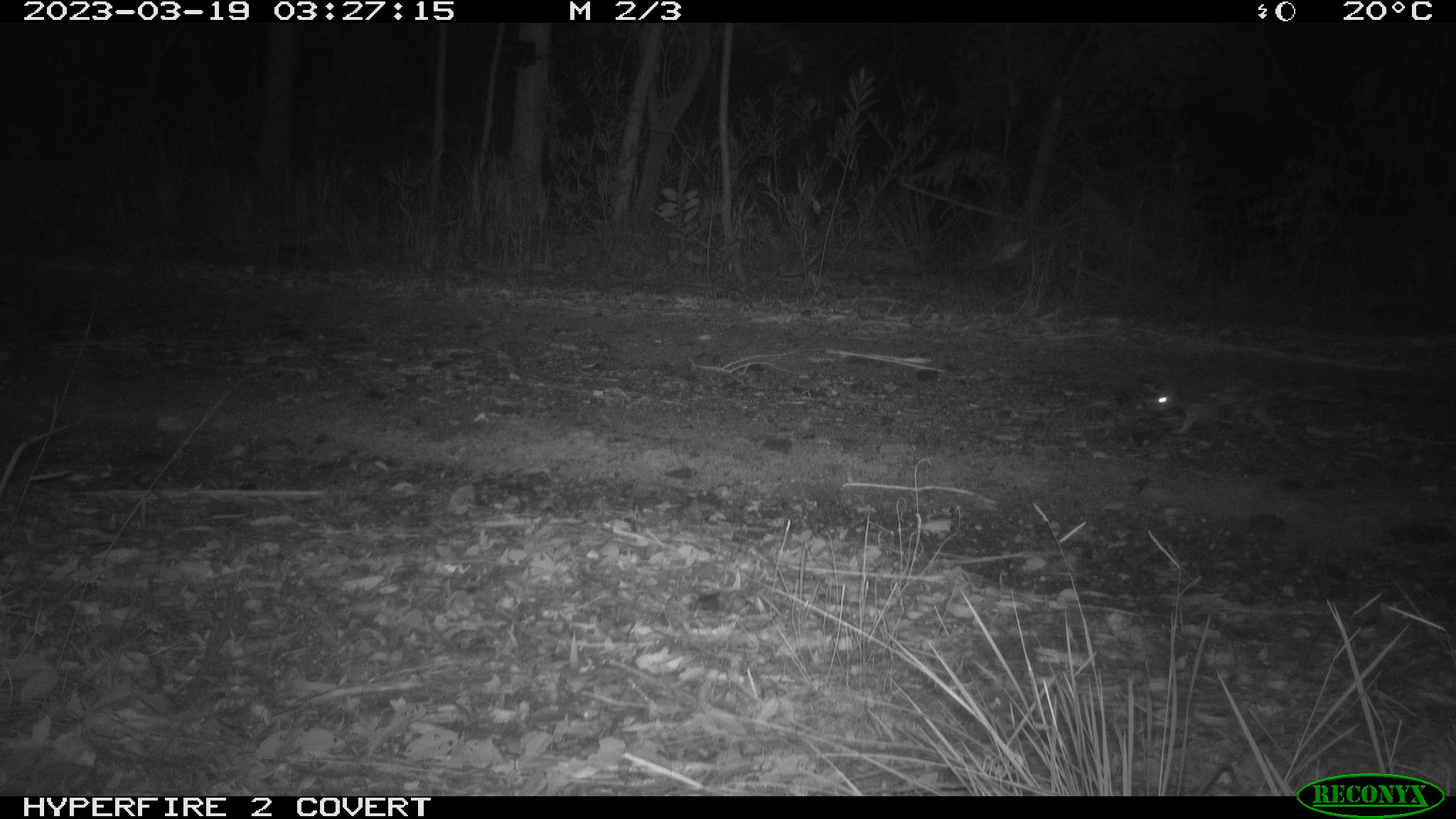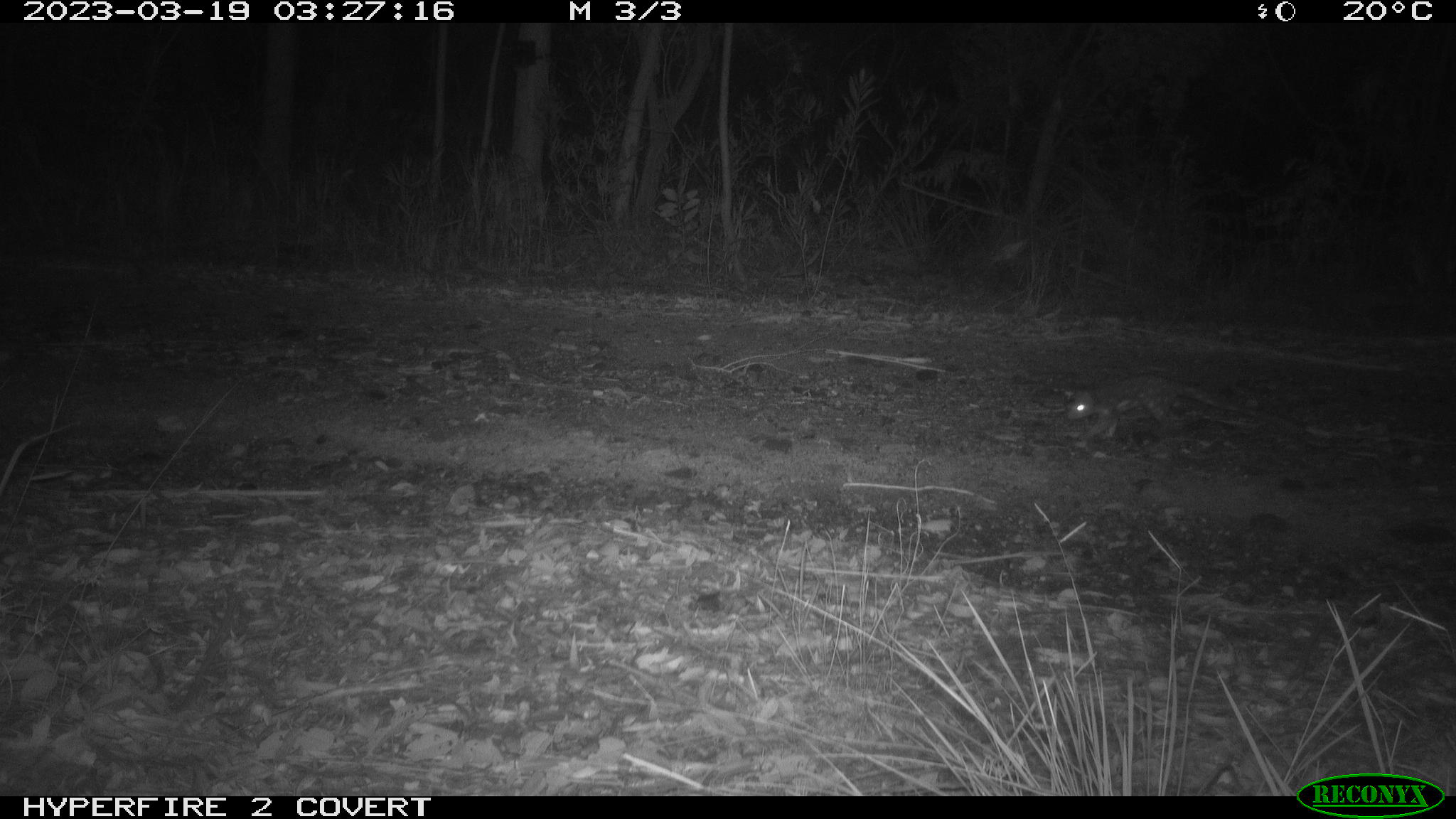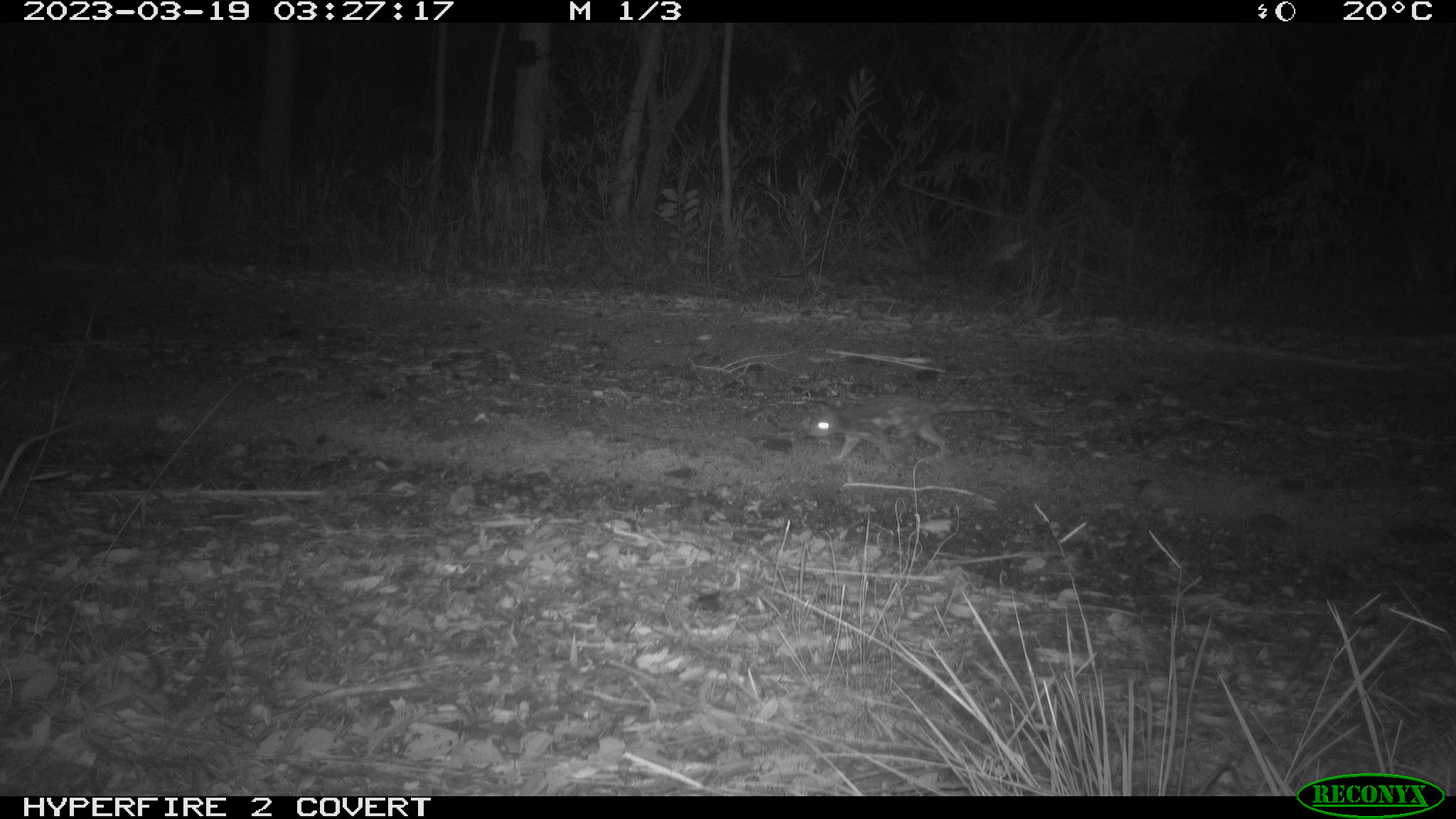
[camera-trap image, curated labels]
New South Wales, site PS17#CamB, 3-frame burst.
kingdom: Animalia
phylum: Chordata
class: Mammalia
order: Dasyuromorphia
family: Dasyuridae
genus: Dasyurus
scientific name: Dasyurus maculatus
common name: spotted-tailed quoll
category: quoll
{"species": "quoll (spotted-tailed quoll) (Dasyurus maculatus)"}